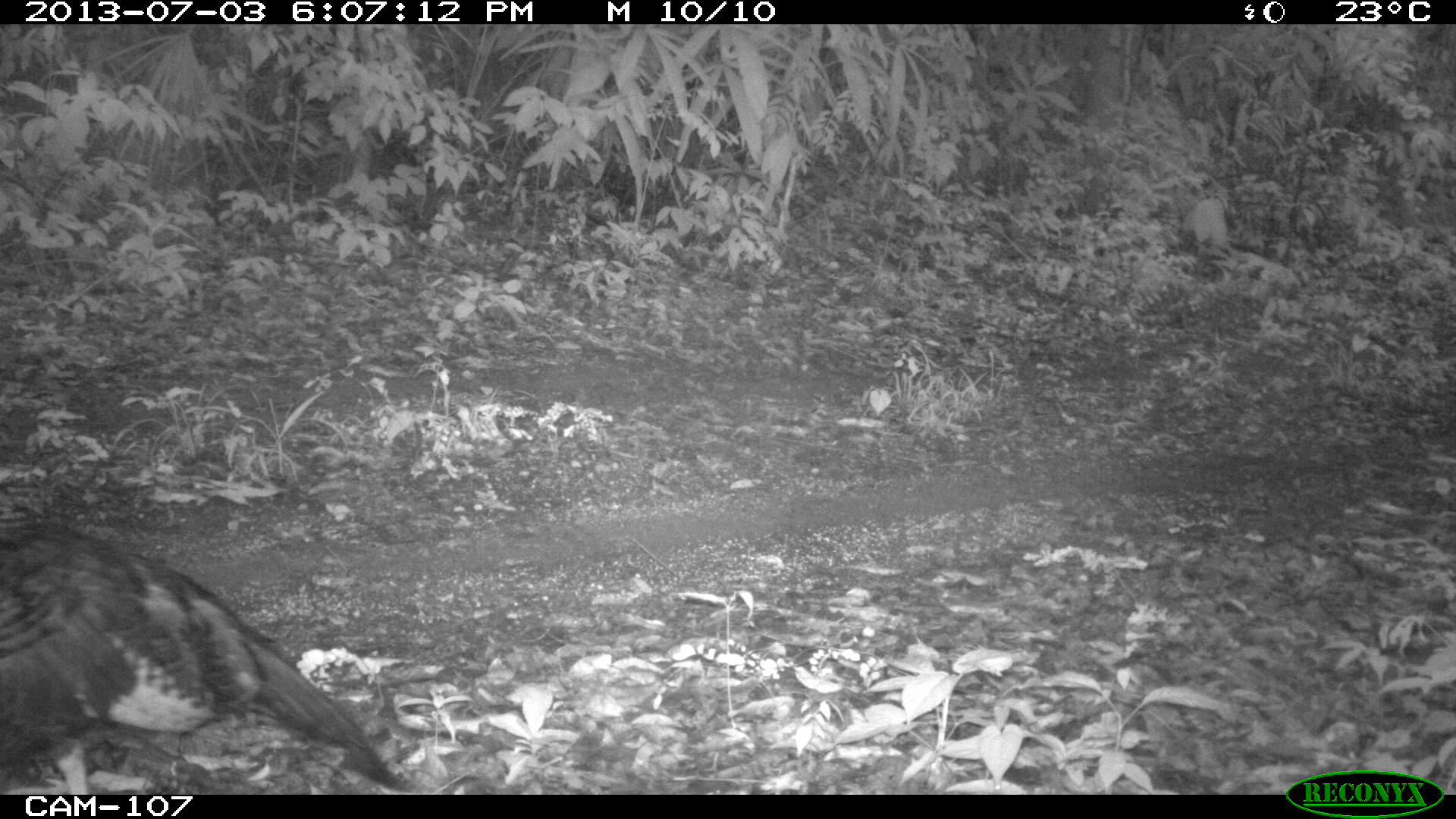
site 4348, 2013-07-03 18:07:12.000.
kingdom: Animalia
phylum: Chordata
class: Aves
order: Galliformes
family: Phasianidae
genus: Meleagris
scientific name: Meleagris ocellata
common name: ocellated turkey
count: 1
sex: female